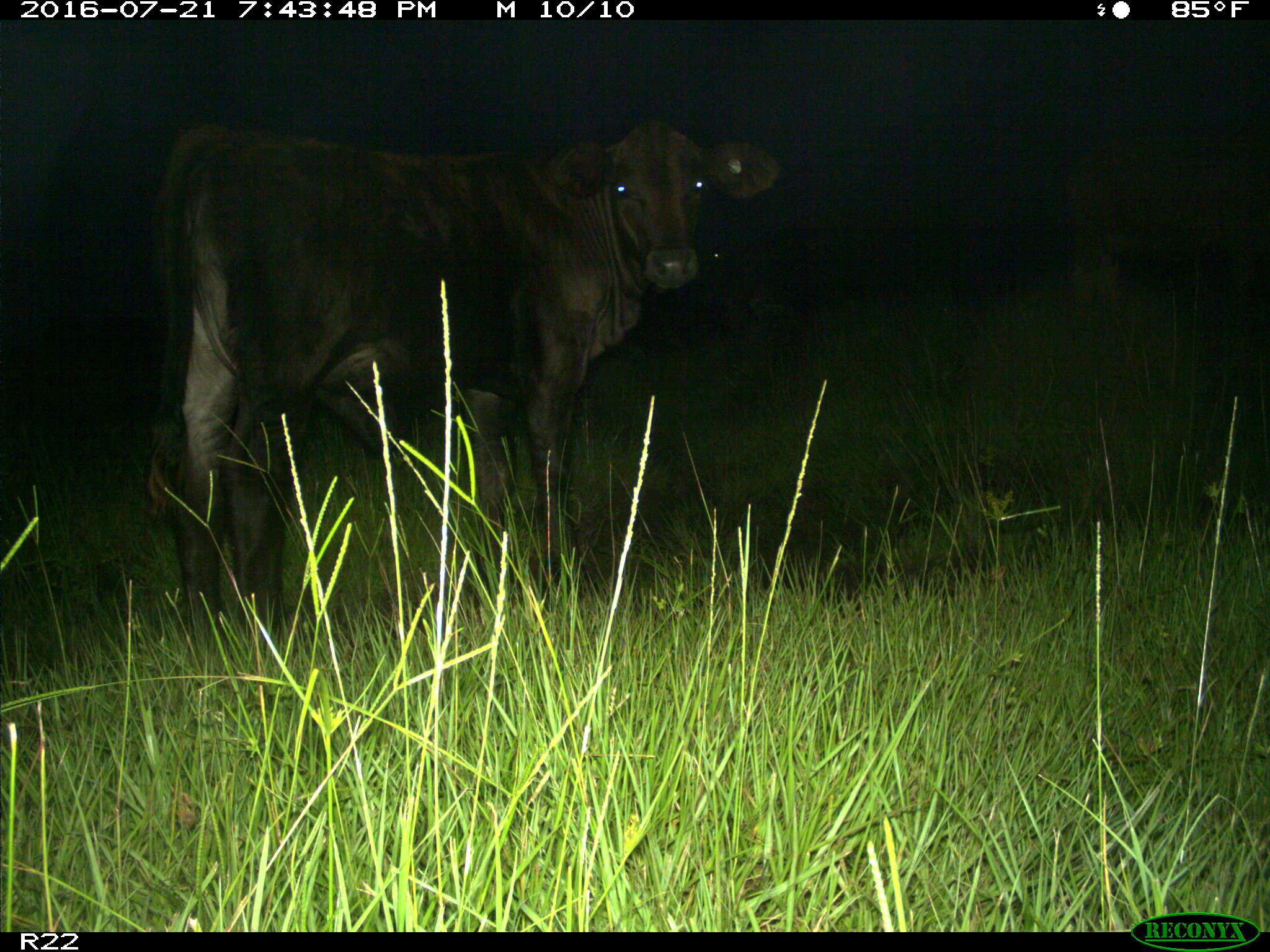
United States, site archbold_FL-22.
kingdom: Animalia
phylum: Chordata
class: Mammalia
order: Artiodactyla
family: Bovidae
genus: Bos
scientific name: Bos taurus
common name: domestic cow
Bos taurus (domestic cow).